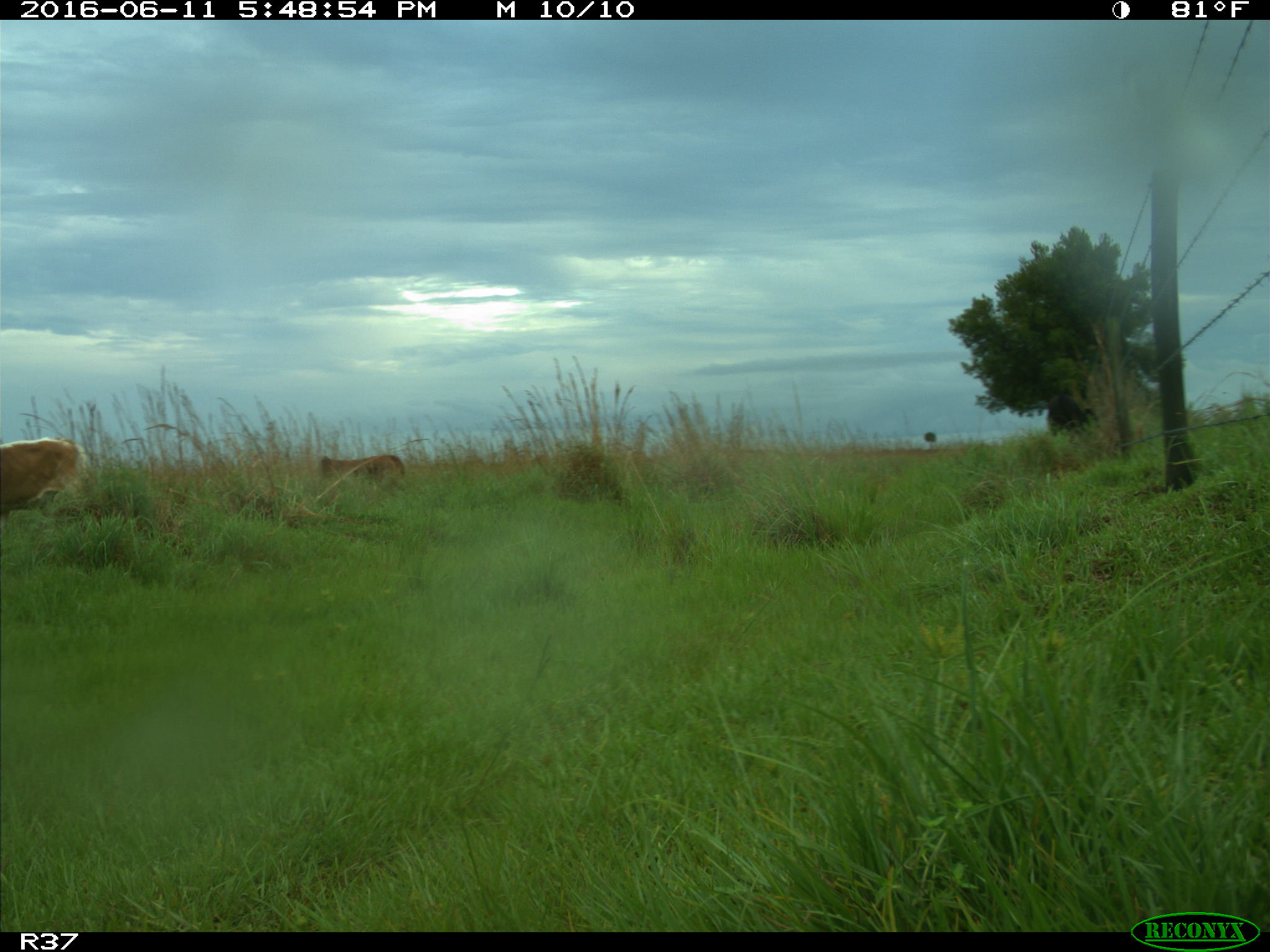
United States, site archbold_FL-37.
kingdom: Animalia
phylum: Chordata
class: Mammalia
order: Artiodactyla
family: Bovidae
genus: Bos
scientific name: Bos taurus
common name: domestic cow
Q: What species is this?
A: Bos taurus (domestic cow).